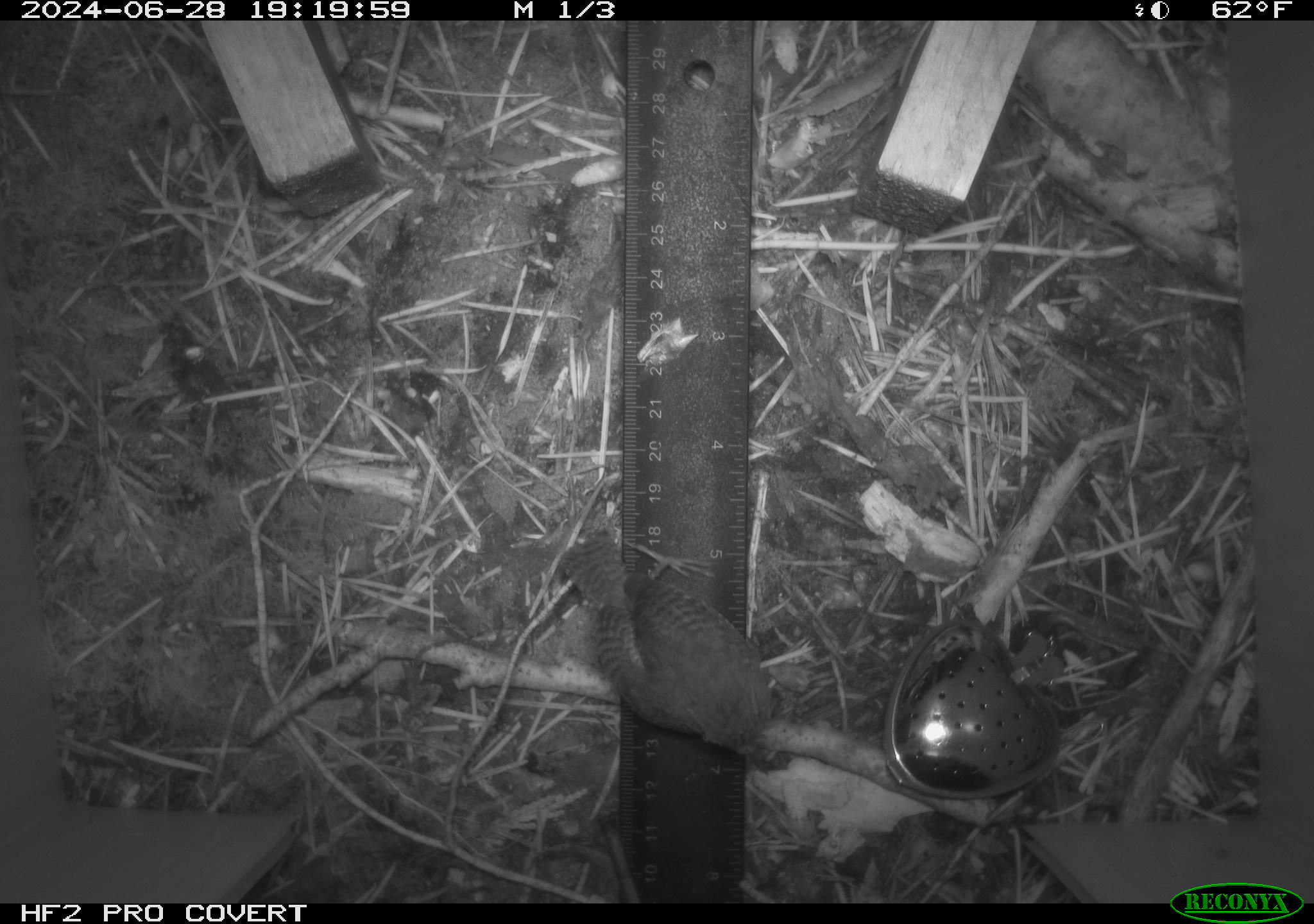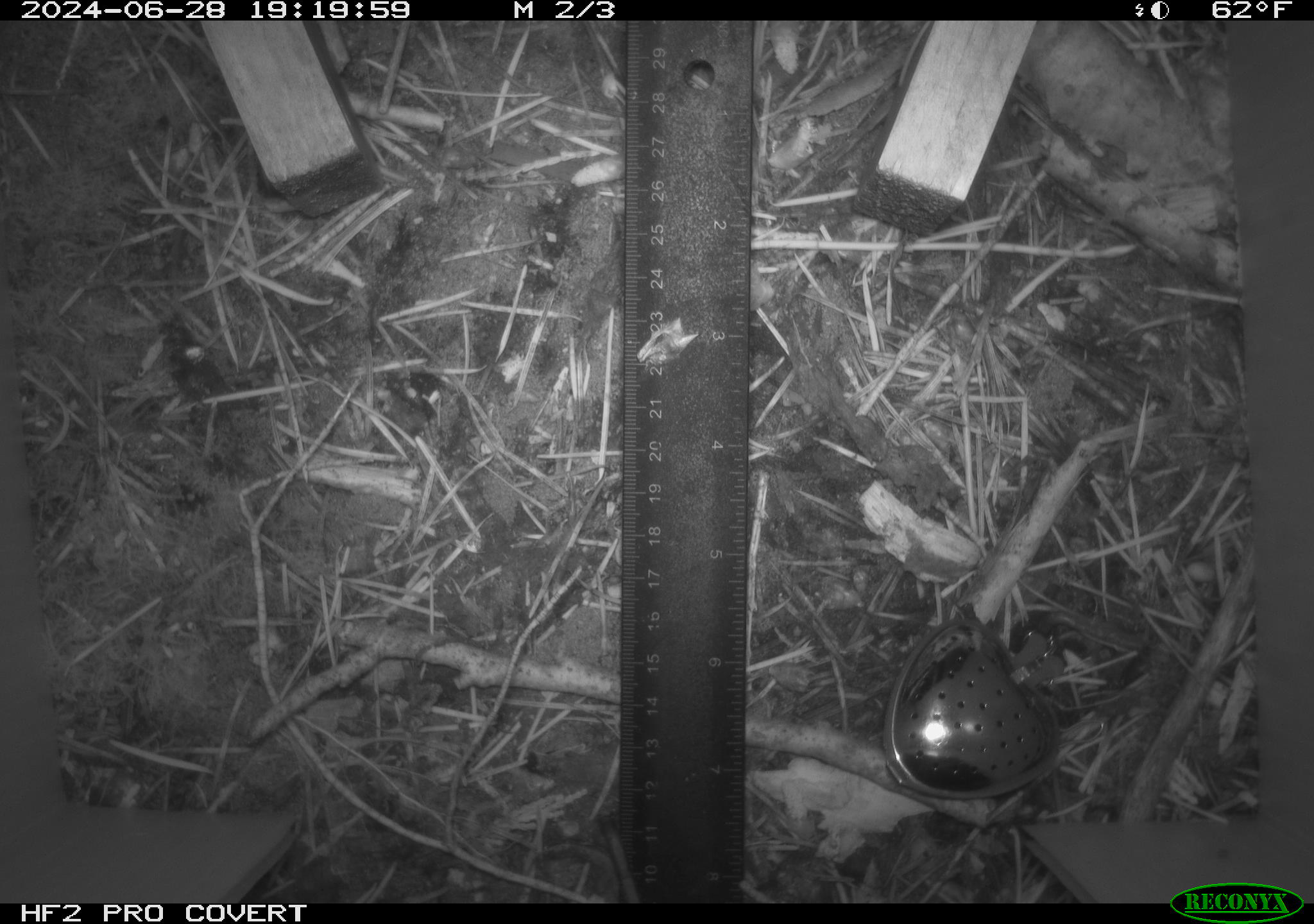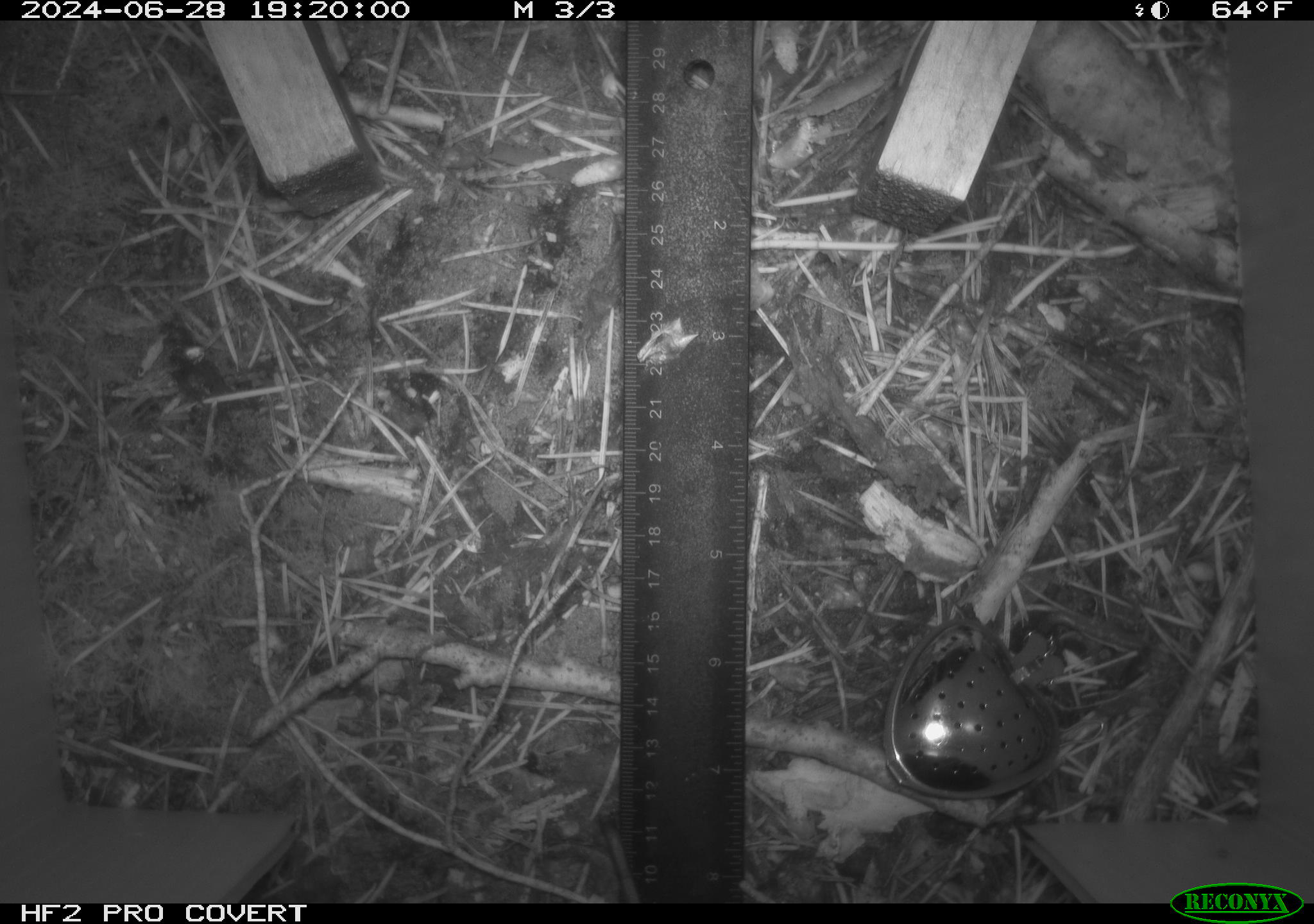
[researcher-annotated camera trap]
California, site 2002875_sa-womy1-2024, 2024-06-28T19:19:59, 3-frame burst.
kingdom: Animalia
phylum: Chordata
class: Aves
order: Passeriformes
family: Troglodytidae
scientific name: Troglodytidae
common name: wren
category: troglodytidae family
Troglodytidae family (wren) (Troglodytidae).